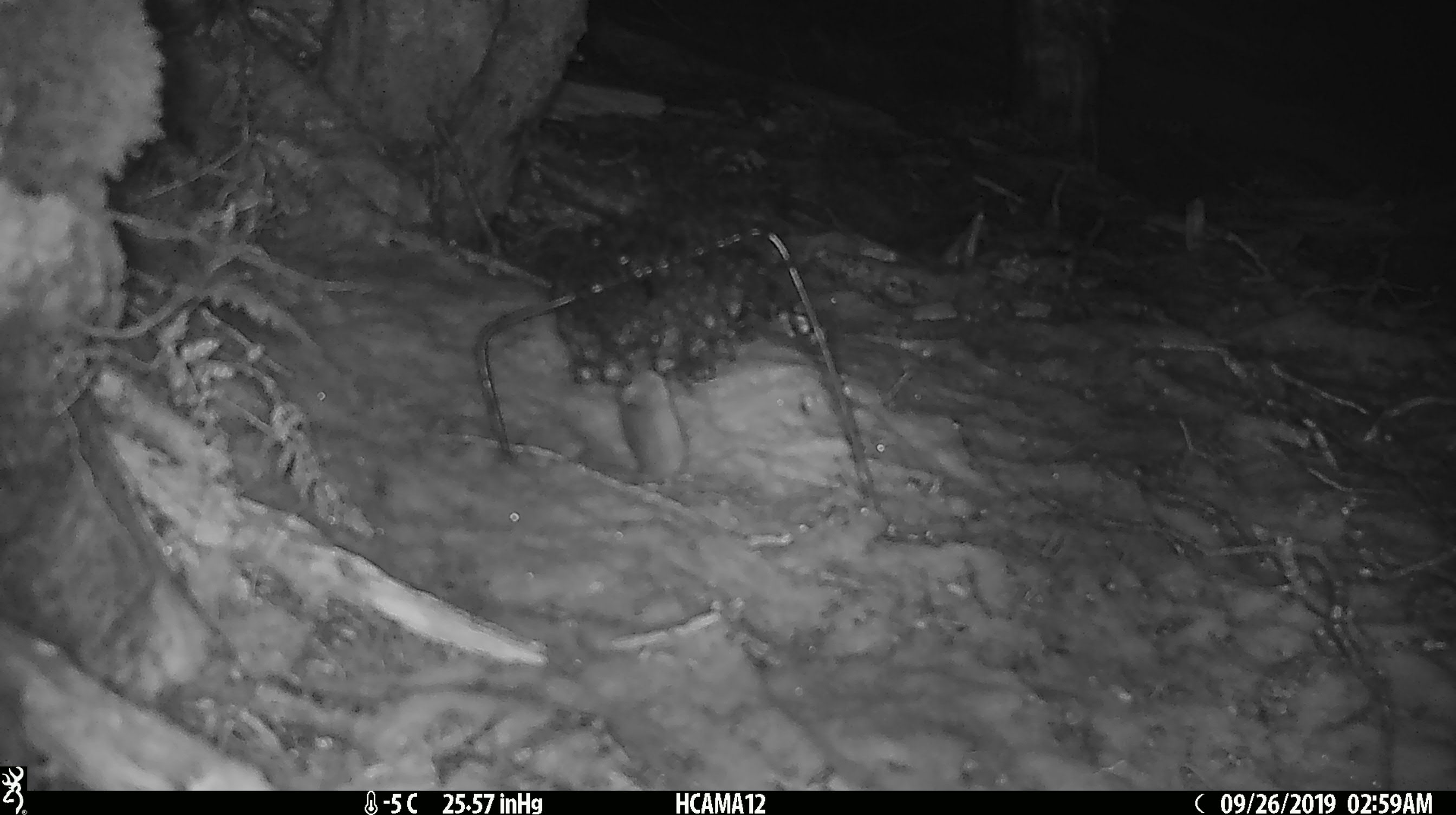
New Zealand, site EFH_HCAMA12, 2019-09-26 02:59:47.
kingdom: Animalia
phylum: Chordata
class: Mammalia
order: Rodentia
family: Muridae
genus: Mus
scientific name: Mus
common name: mouse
Mouse (Mus).